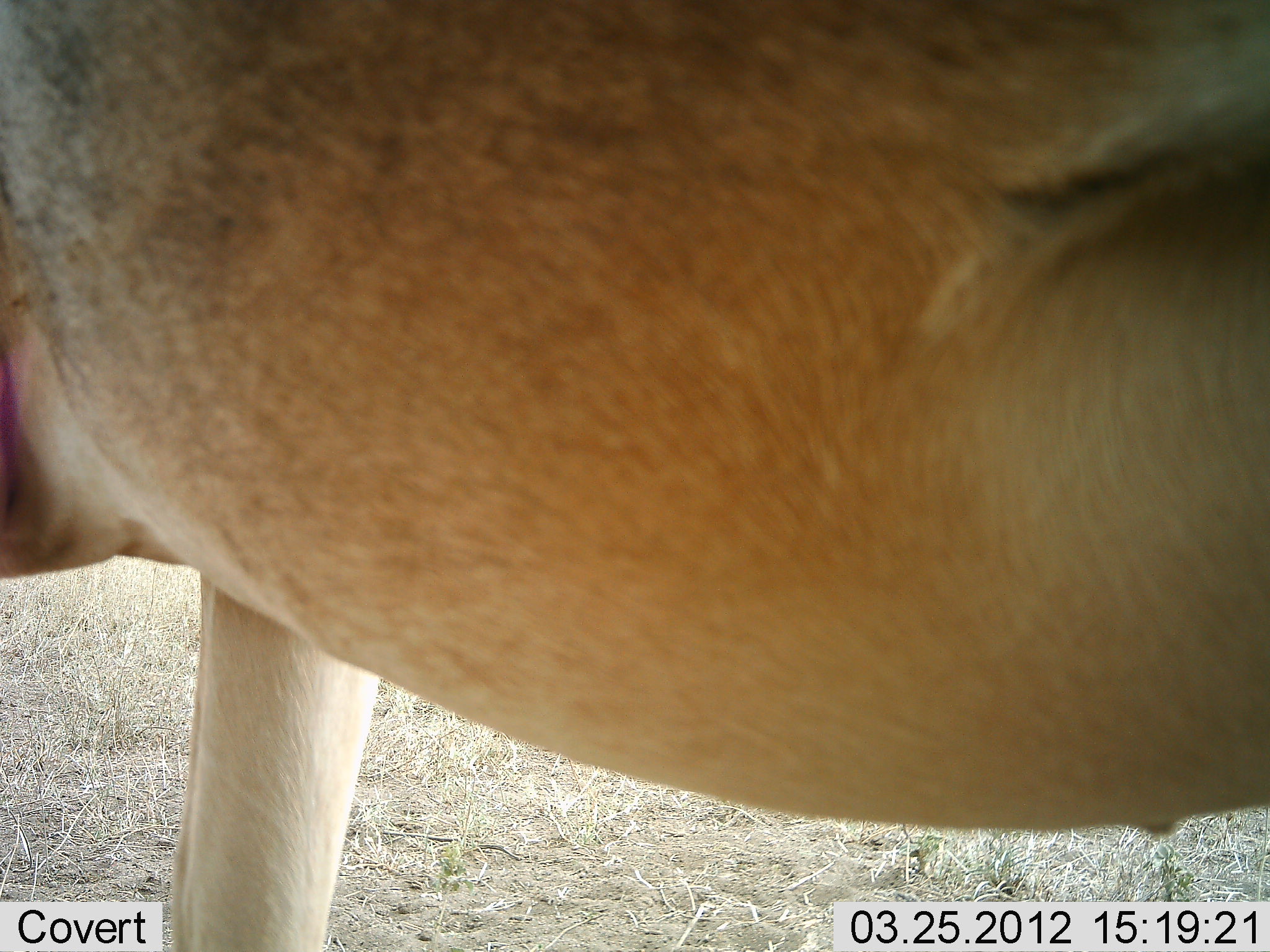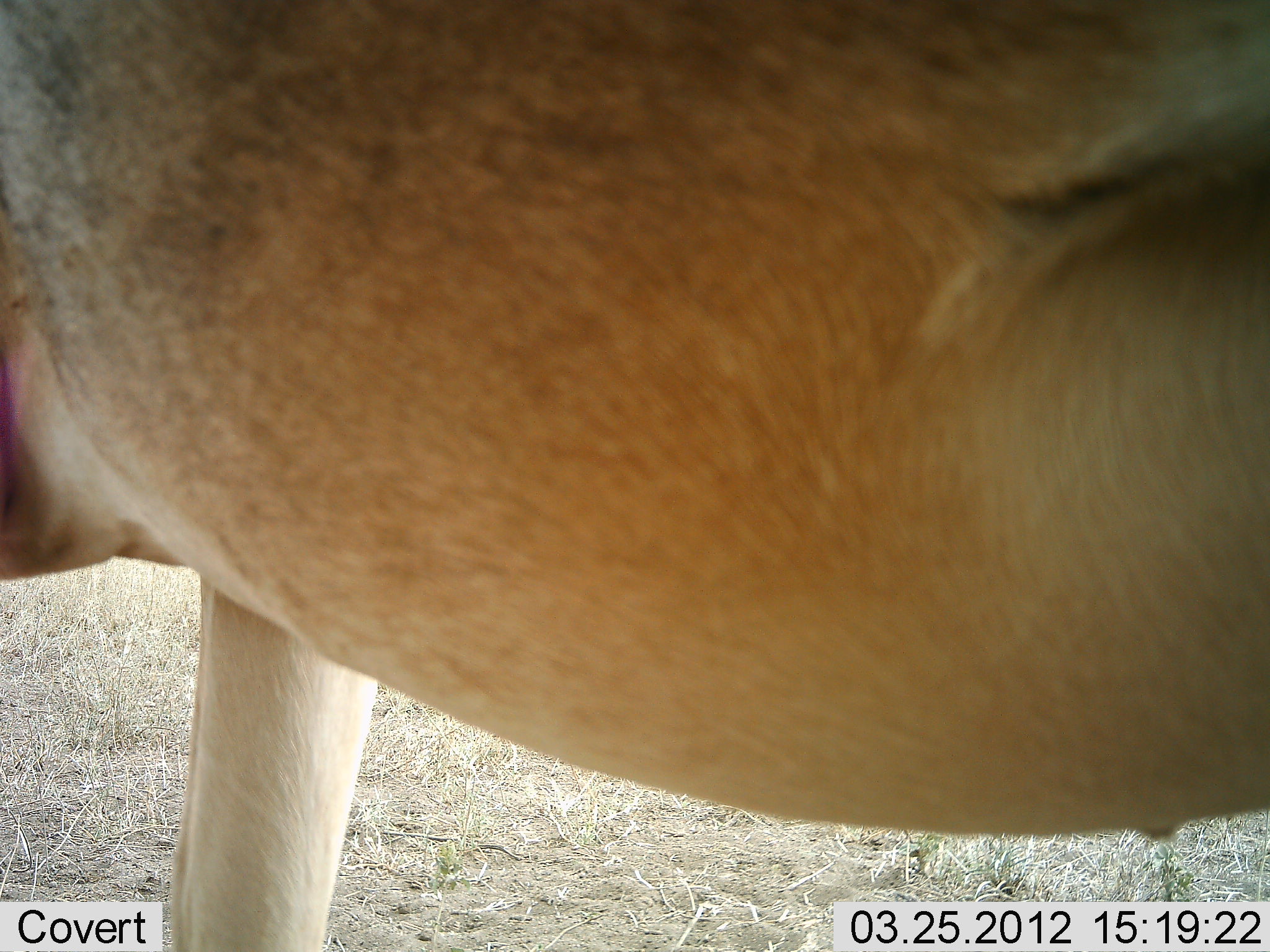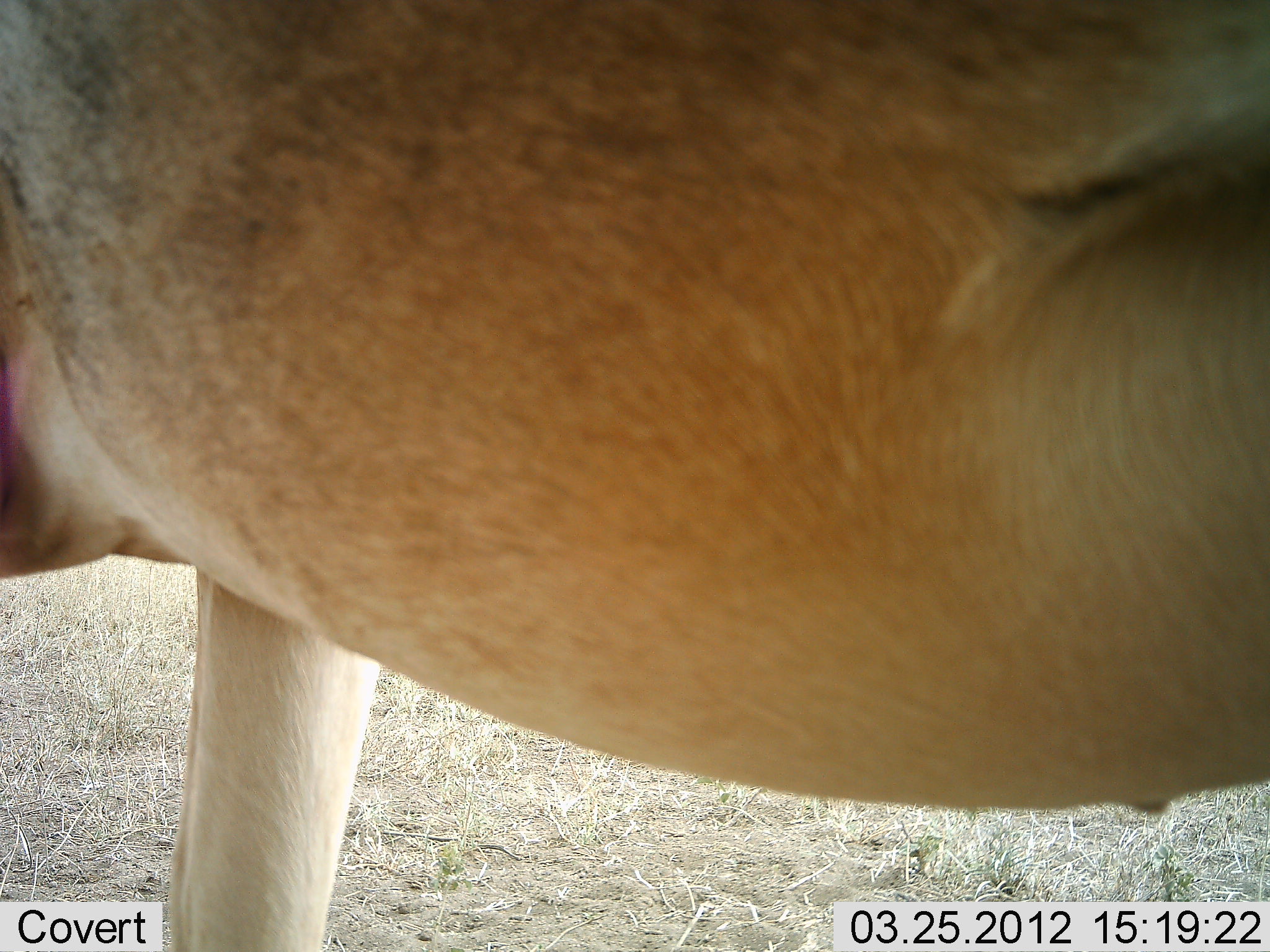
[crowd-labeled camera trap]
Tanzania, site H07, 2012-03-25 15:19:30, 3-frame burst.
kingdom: Animalia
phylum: Chordata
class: Mammalia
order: Artiodactyla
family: Bovidae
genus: Alcelaphus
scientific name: Alcelaphus buselaphus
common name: hartebeest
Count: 1.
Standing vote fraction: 100%.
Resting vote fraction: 0%.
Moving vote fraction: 0%.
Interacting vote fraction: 0%.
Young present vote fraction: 0%.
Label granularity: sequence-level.